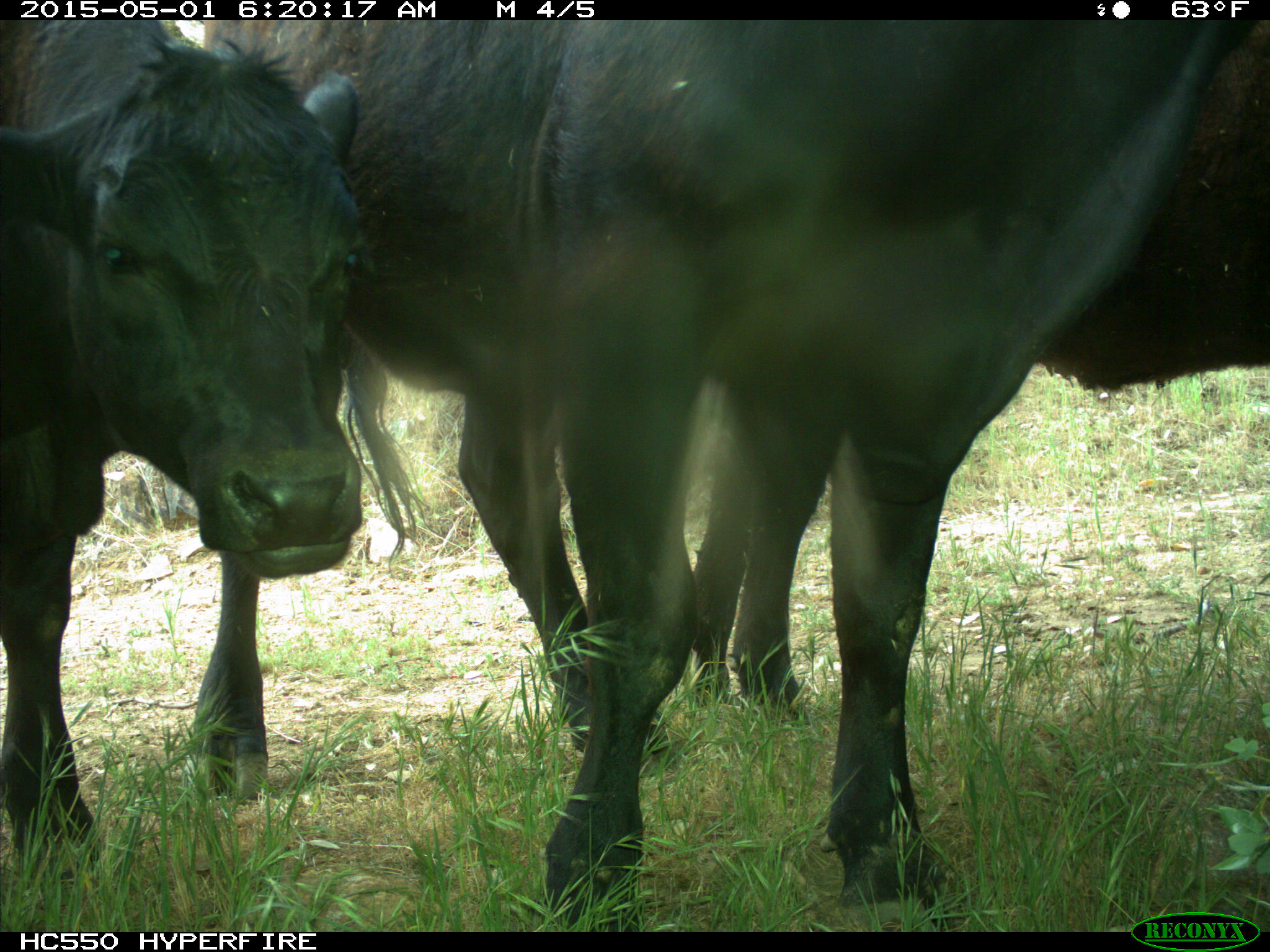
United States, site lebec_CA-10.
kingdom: Animalia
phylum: Chordata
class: Mammalia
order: Artiodactyla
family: Bovidae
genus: Bos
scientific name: Bos taurus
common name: domestic cow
Bos taurus (domestic cow).